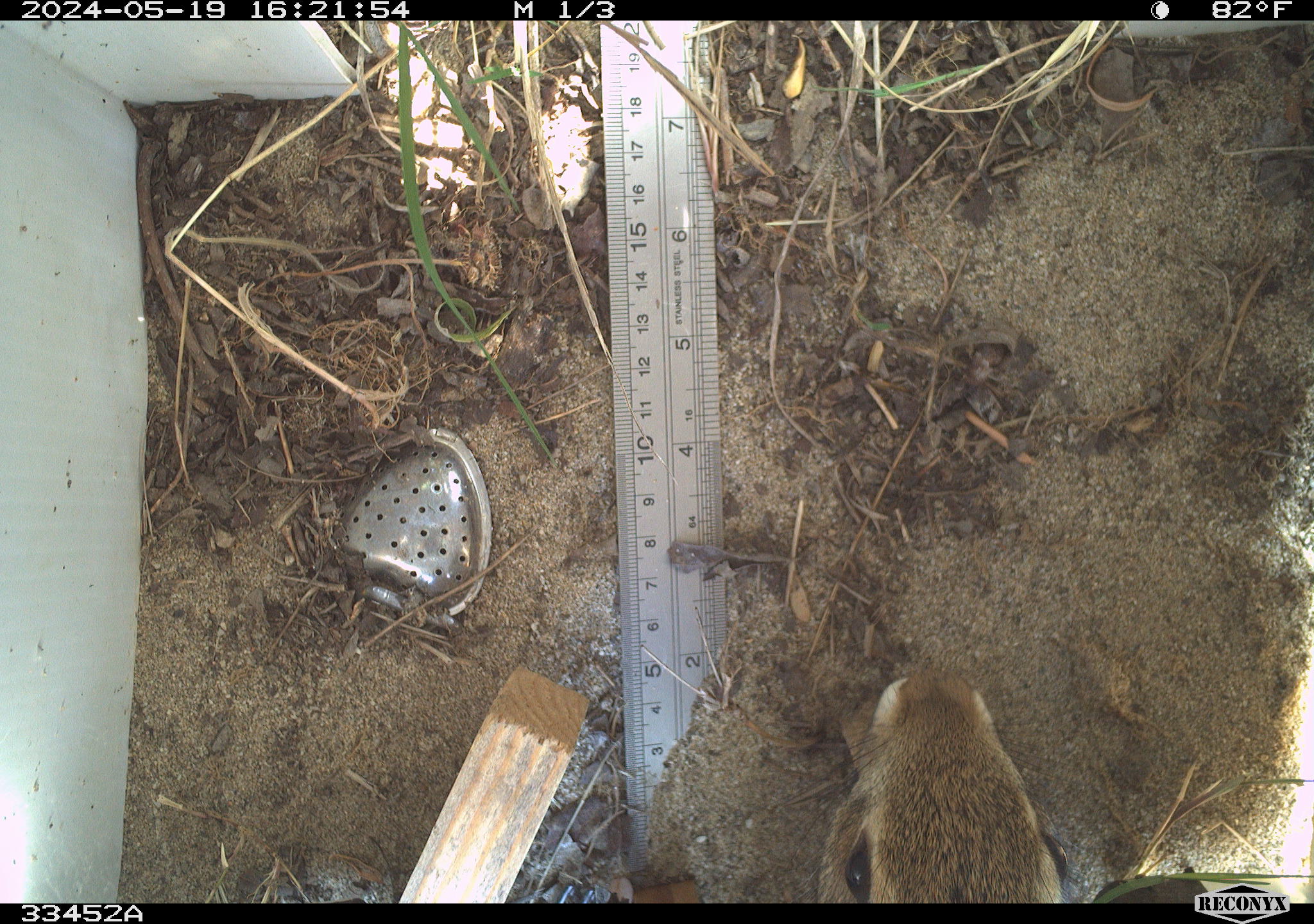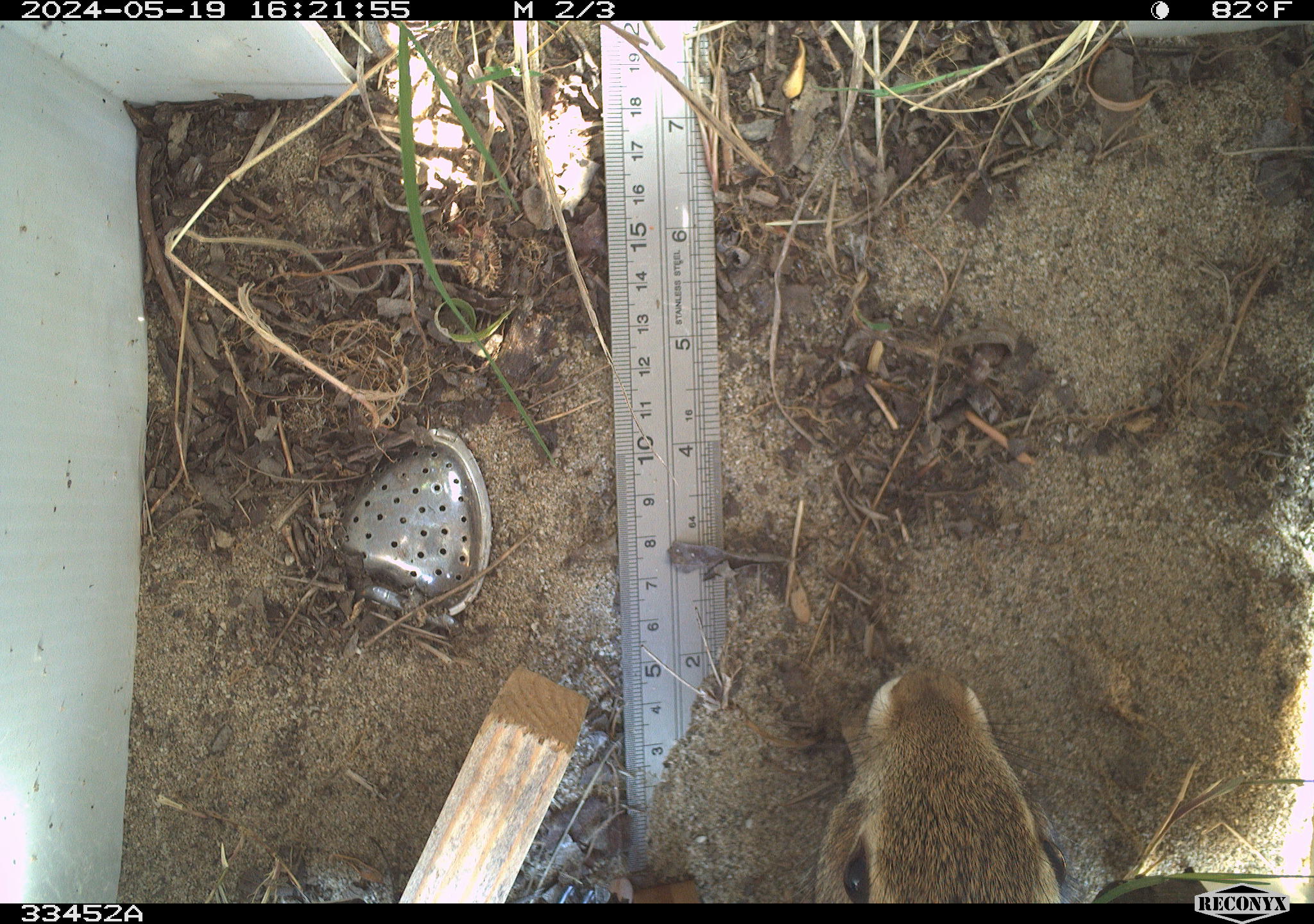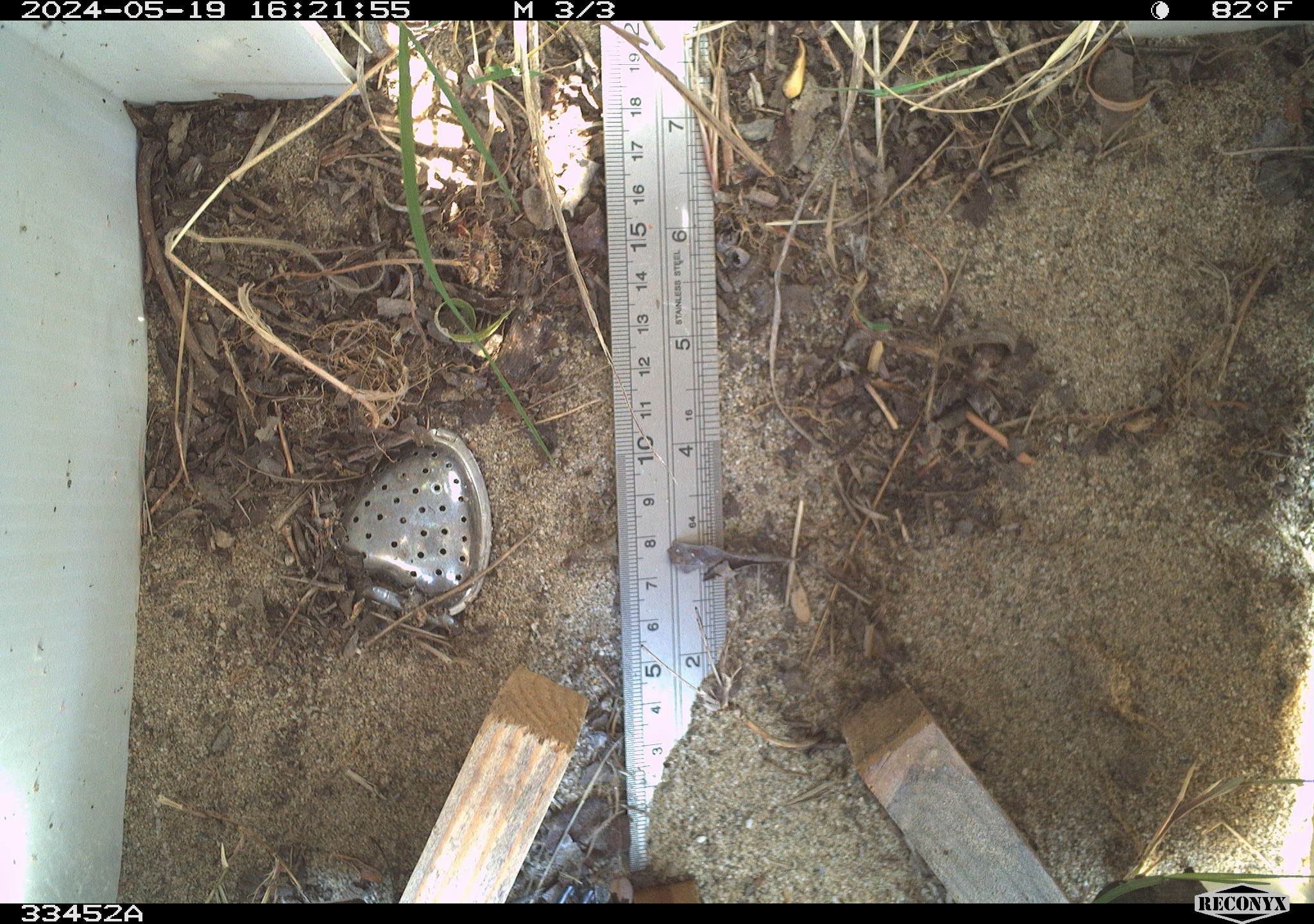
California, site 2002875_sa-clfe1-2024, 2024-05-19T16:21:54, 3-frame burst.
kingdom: Animalia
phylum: Chordata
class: Mammalia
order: Lagomorpha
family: Leporidae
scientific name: Leporidae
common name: rabbit or hare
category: rabbit and hare family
Rabbit and hare family (rabbit or hare) (Leporidae).